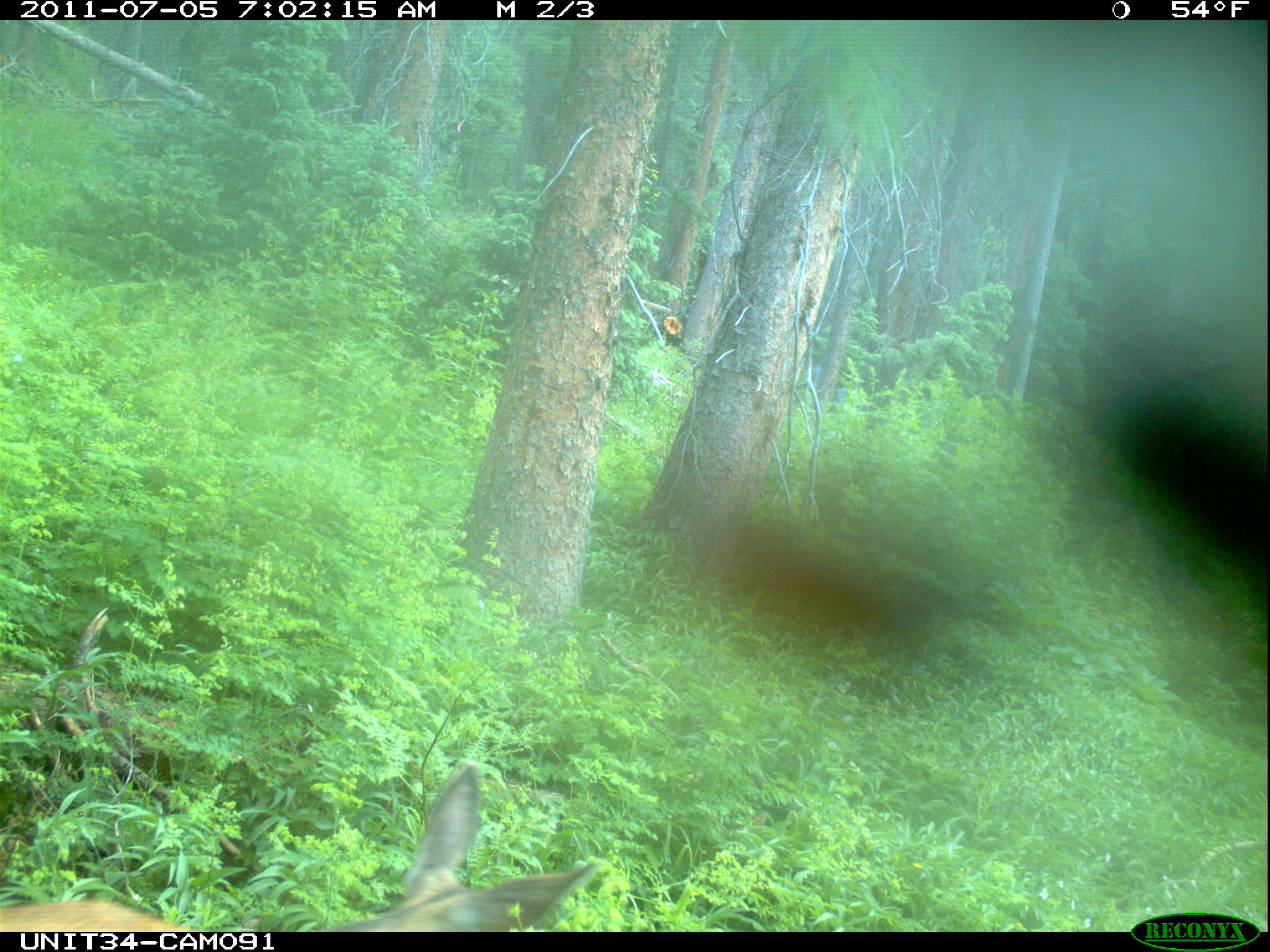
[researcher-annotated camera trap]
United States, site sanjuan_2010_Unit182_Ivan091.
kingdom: Animalia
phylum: Chordata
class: Mammalia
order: Artiodactyla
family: Cervidae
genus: Odocoileus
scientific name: Odocoileus hemionus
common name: mule deer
Odocoileus hemionus (mule deer).